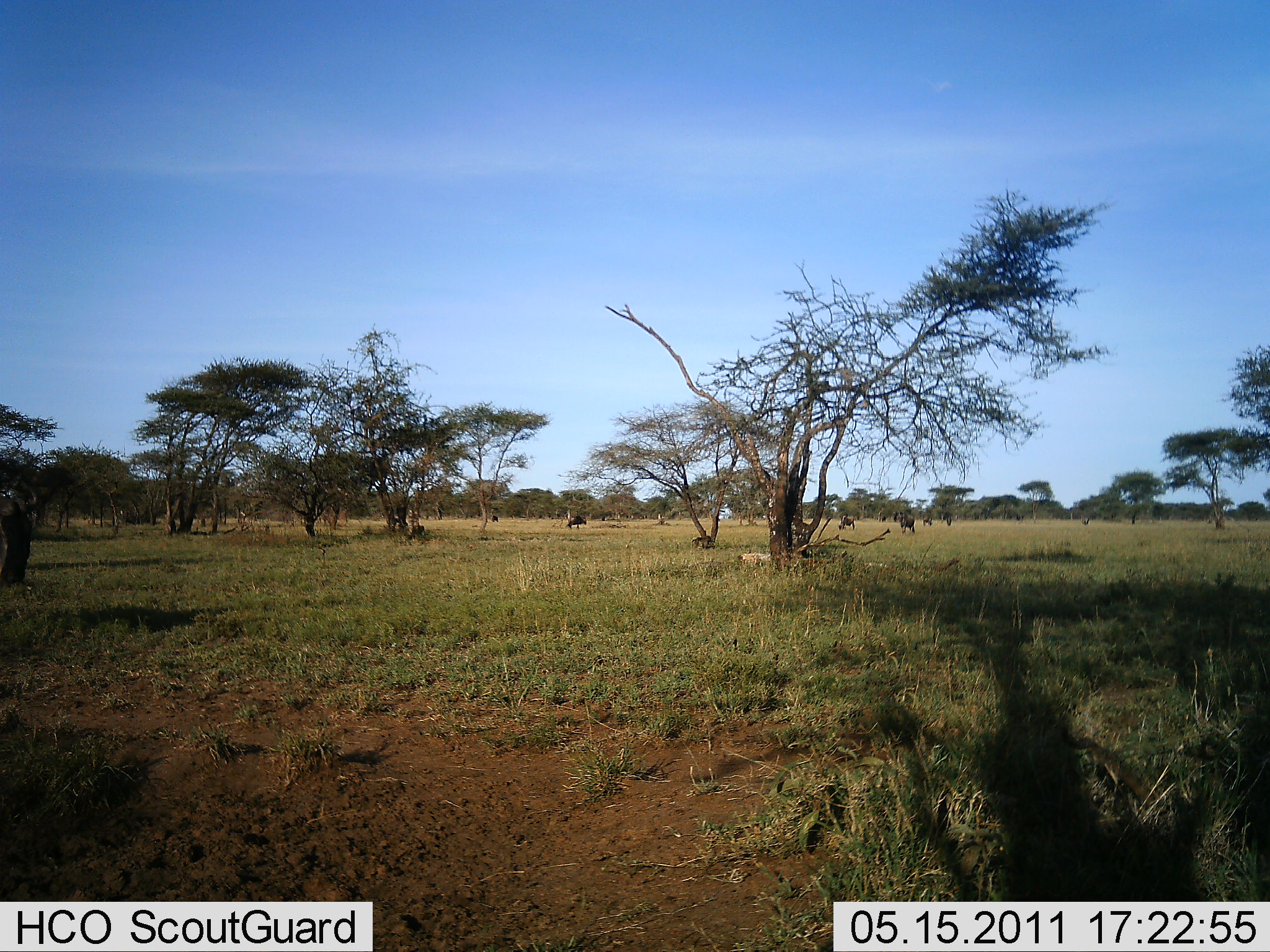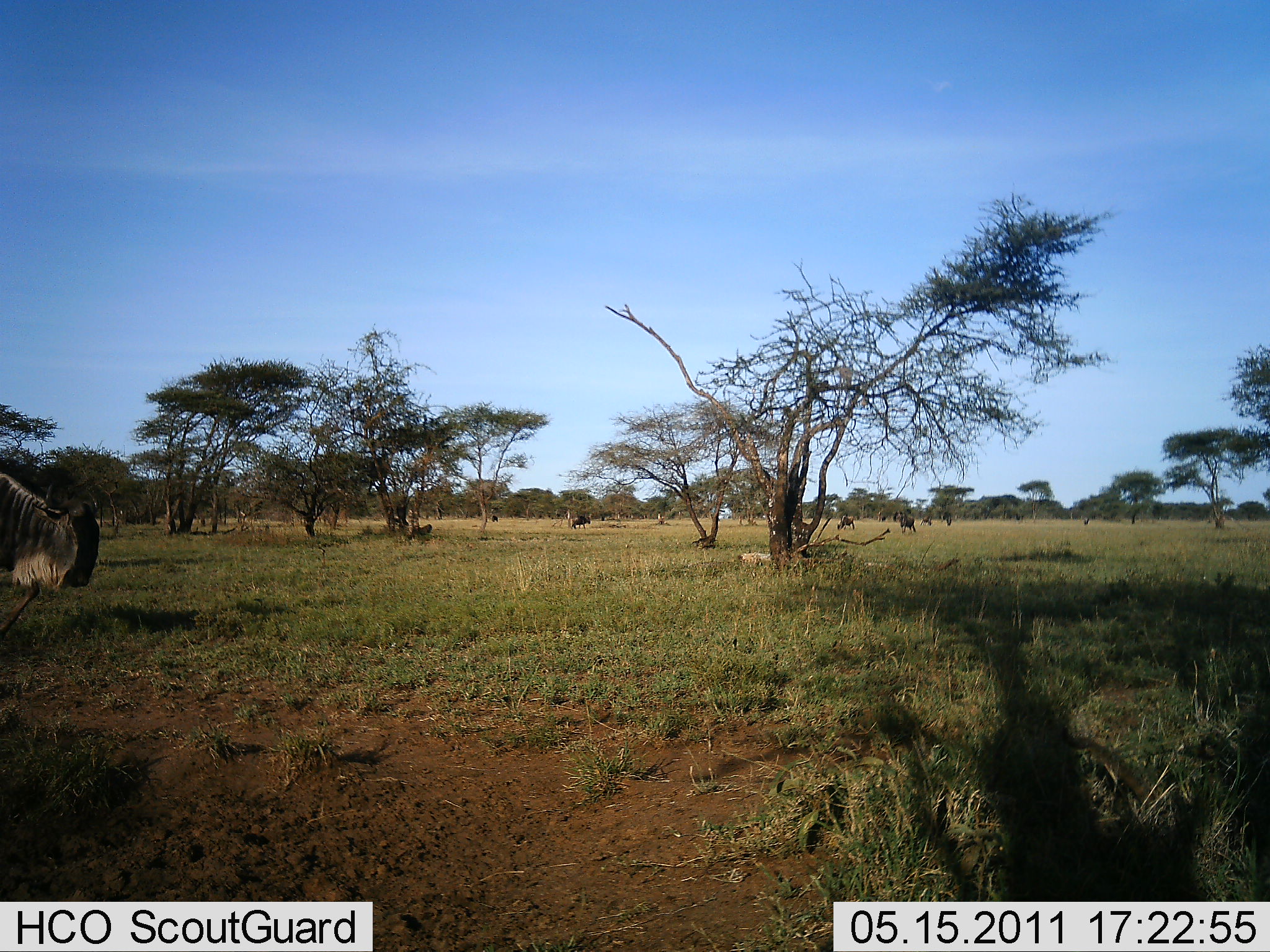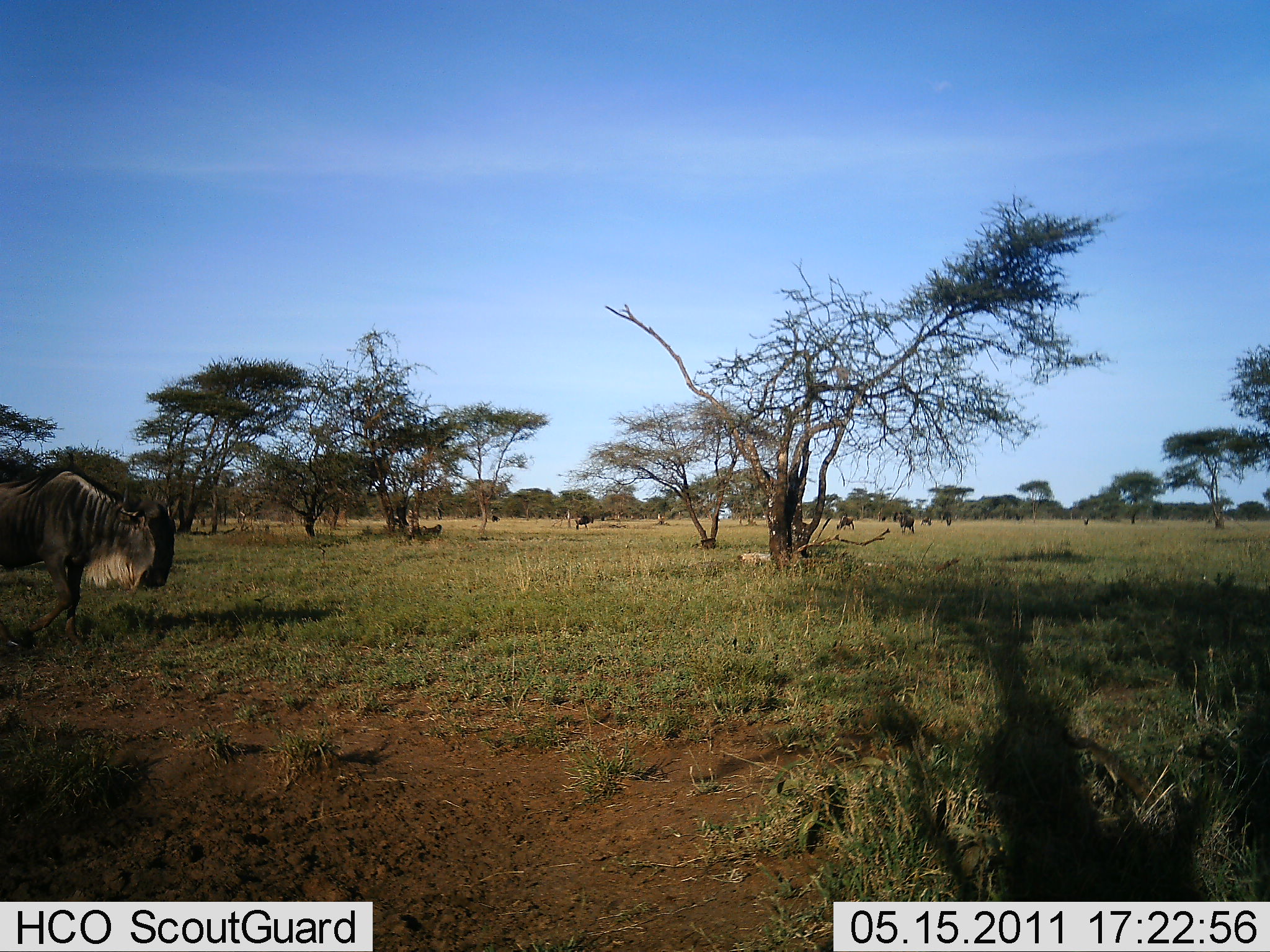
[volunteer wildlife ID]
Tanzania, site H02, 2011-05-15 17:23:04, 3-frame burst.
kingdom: Animalia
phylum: Chordata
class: Mammalia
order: Artiodactyla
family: Bovidae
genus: Connochaetes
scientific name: Connochaetes taurinus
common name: blue wildebeest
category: wildebeest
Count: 5.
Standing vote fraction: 27%.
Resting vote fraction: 0%.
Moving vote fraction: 91%.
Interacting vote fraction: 0%.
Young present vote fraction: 0%.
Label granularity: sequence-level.